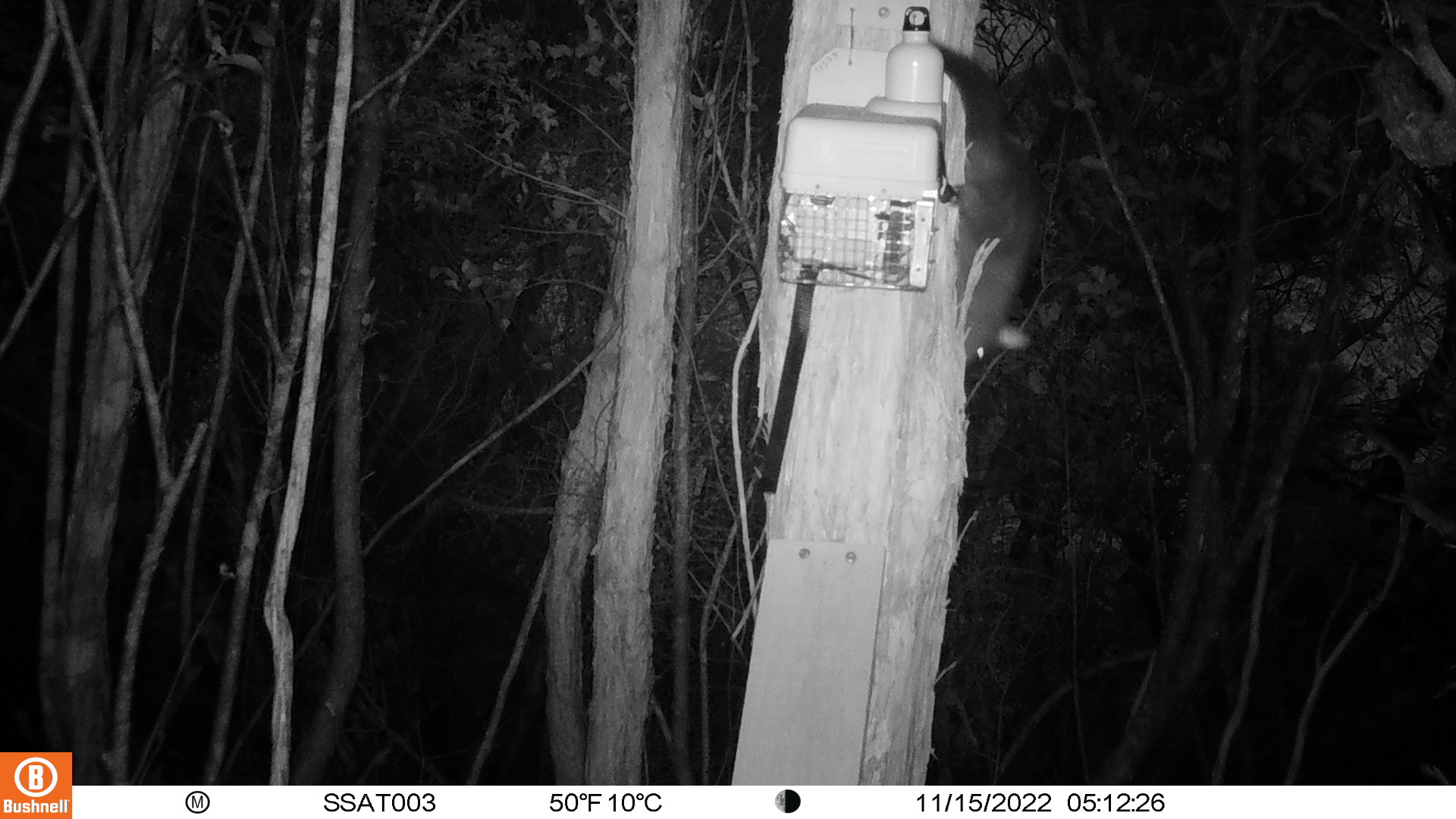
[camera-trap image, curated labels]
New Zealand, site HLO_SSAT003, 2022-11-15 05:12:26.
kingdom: Animalia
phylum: Chordata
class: Mammalia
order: Diprotodontia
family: Phalangeridae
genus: Trichosurus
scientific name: Trichosurus vulpecula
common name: common brushtail possum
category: possum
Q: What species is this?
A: Possum (common brushtail possum) (Trichosurus vulpecula).